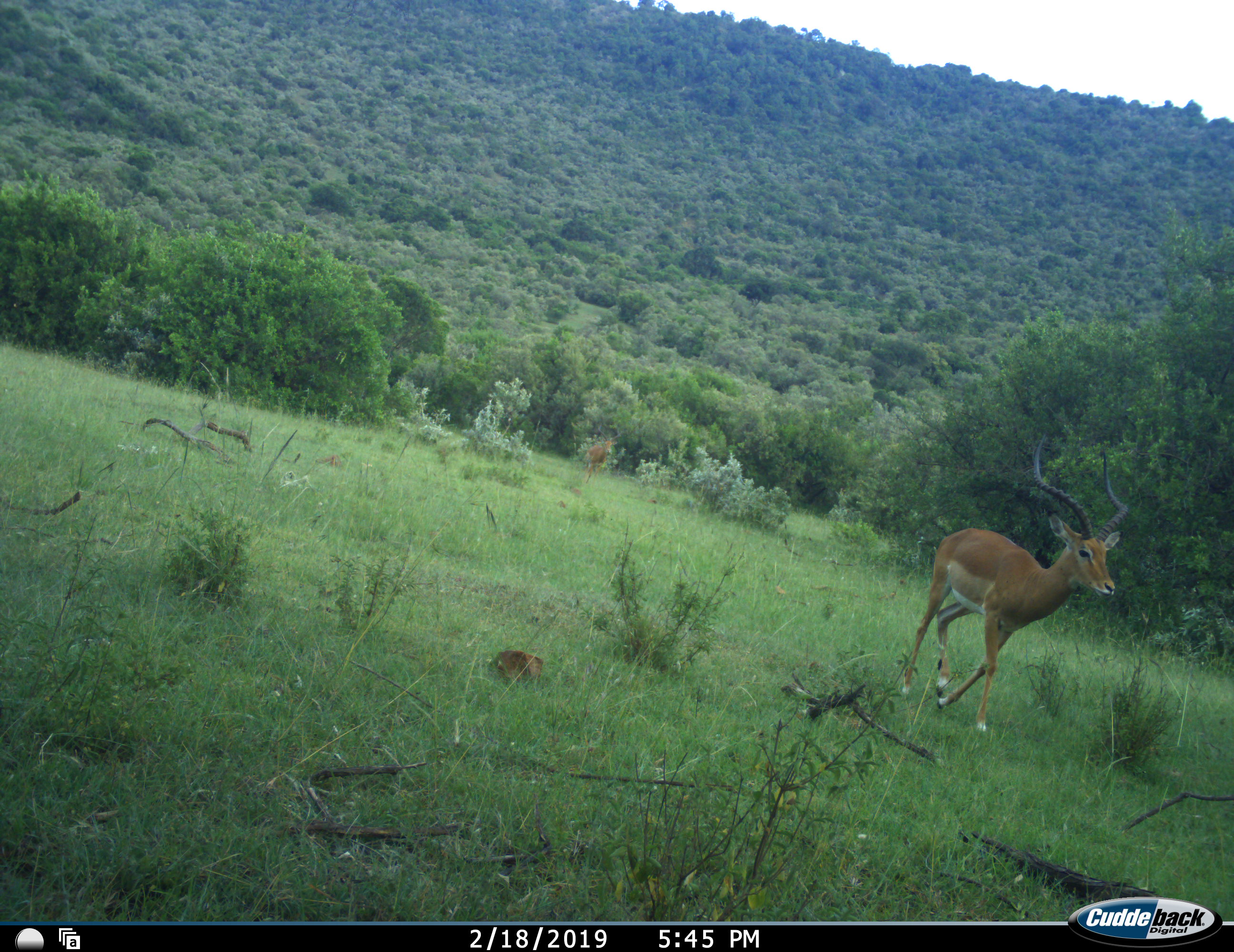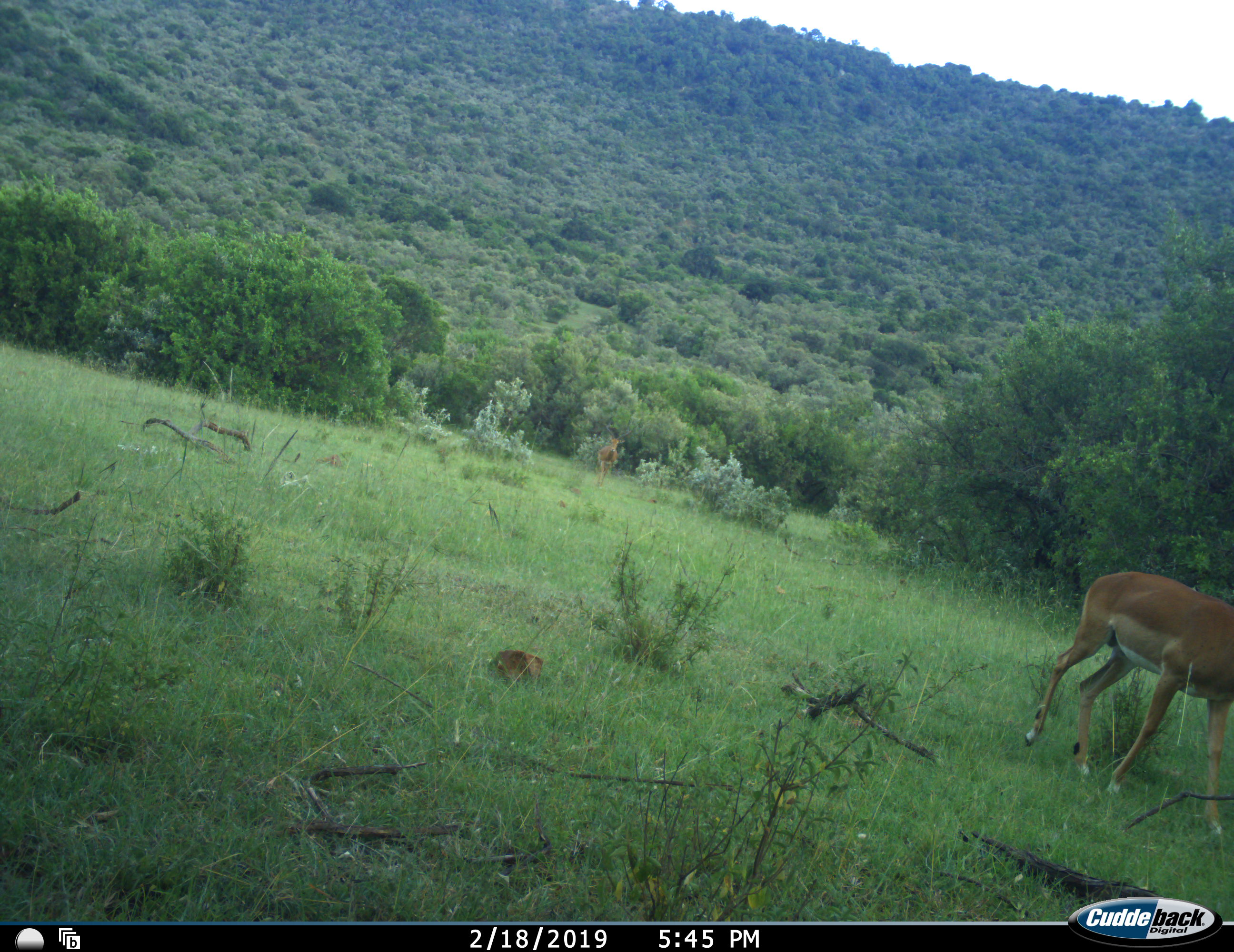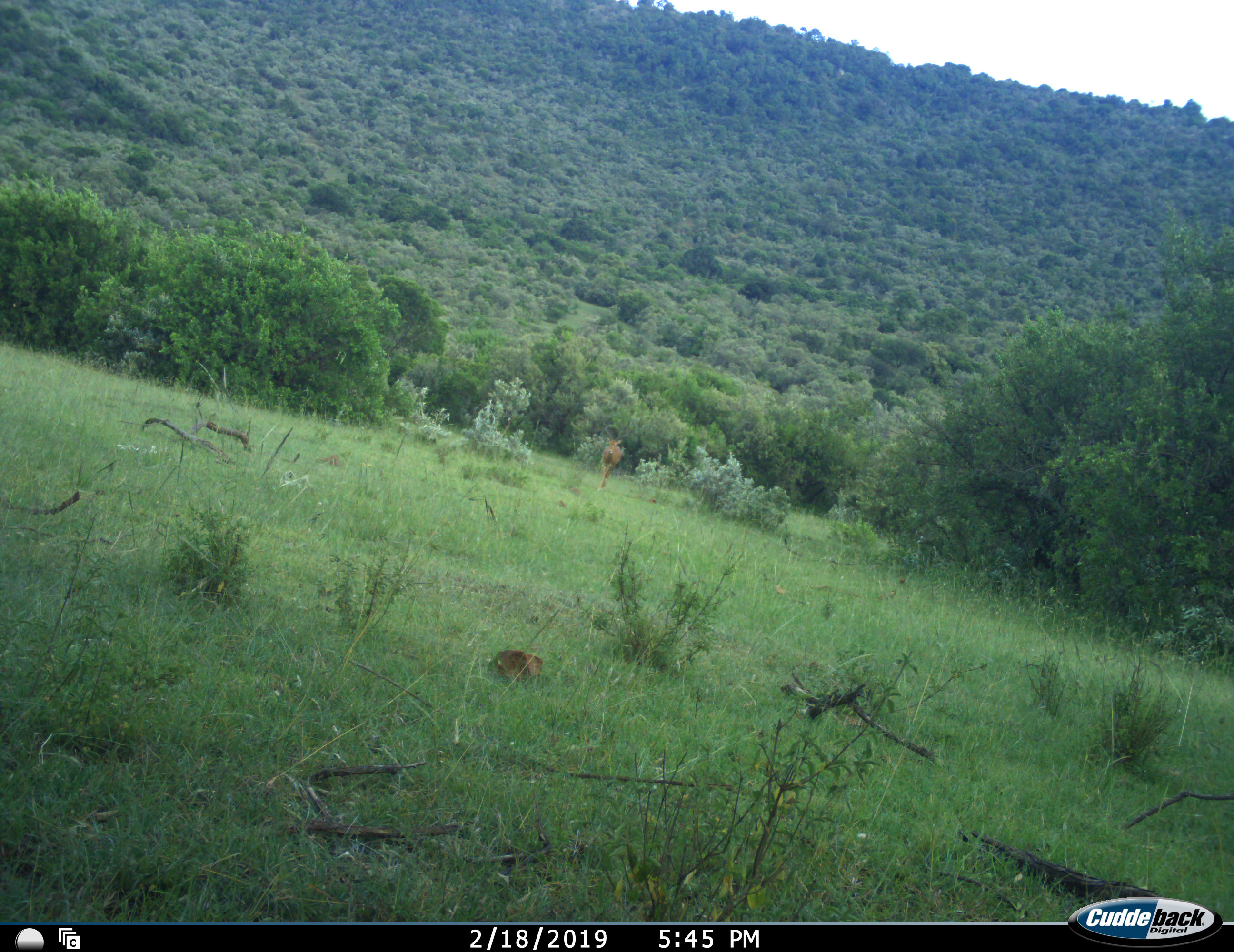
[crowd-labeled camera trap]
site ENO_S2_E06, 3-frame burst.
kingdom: Animalia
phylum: Chordata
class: Mammalia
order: Artiodactyla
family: Bovidae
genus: Aepyceros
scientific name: Aepyceros melampus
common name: impala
Impala (Aepyceros melampus), count 2. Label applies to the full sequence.